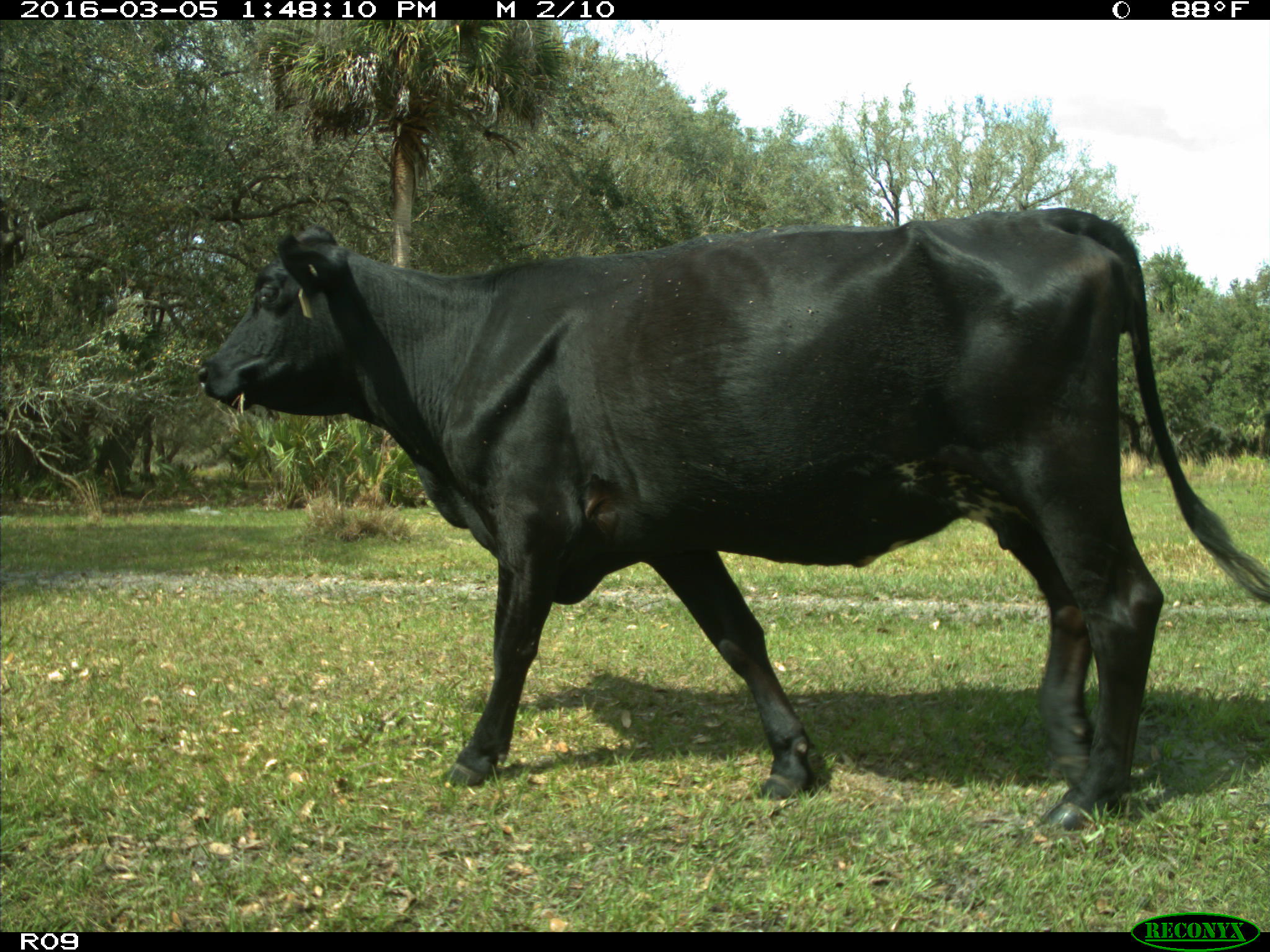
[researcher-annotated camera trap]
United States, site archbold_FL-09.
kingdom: Animalia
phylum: Chordata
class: Mammalia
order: Artiodactyla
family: Bovidae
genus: Bos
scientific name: Bos taurus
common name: domestic cow